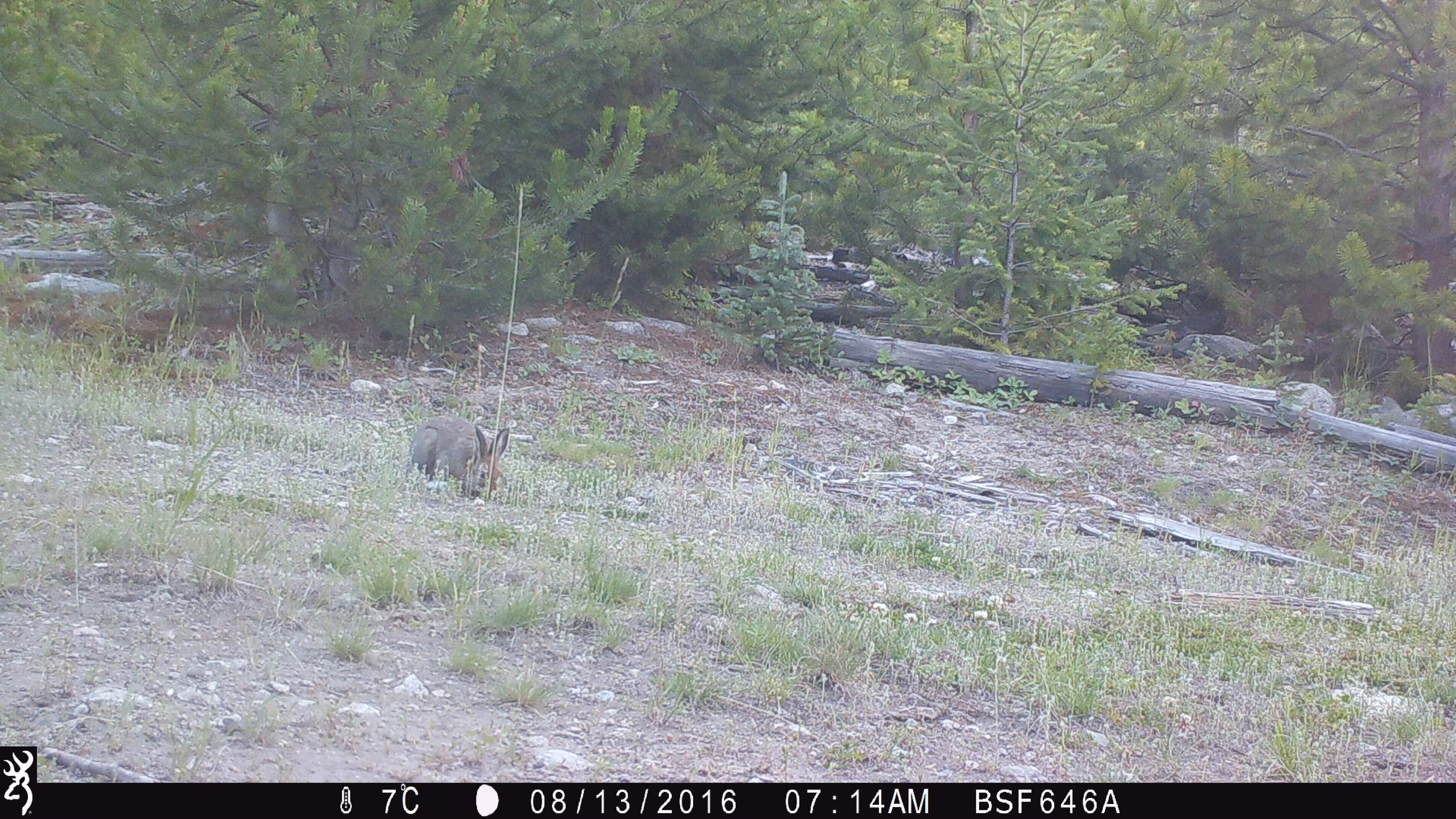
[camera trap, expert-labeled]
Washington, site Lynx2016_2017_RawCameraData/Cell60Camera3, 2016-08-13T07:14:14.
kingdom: Animalia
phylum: Chordata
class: Mammalia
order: Lagomorpha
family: Leporidae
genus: Lepus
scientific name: Lepus americanus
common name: snowshoe hare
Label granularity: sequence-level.